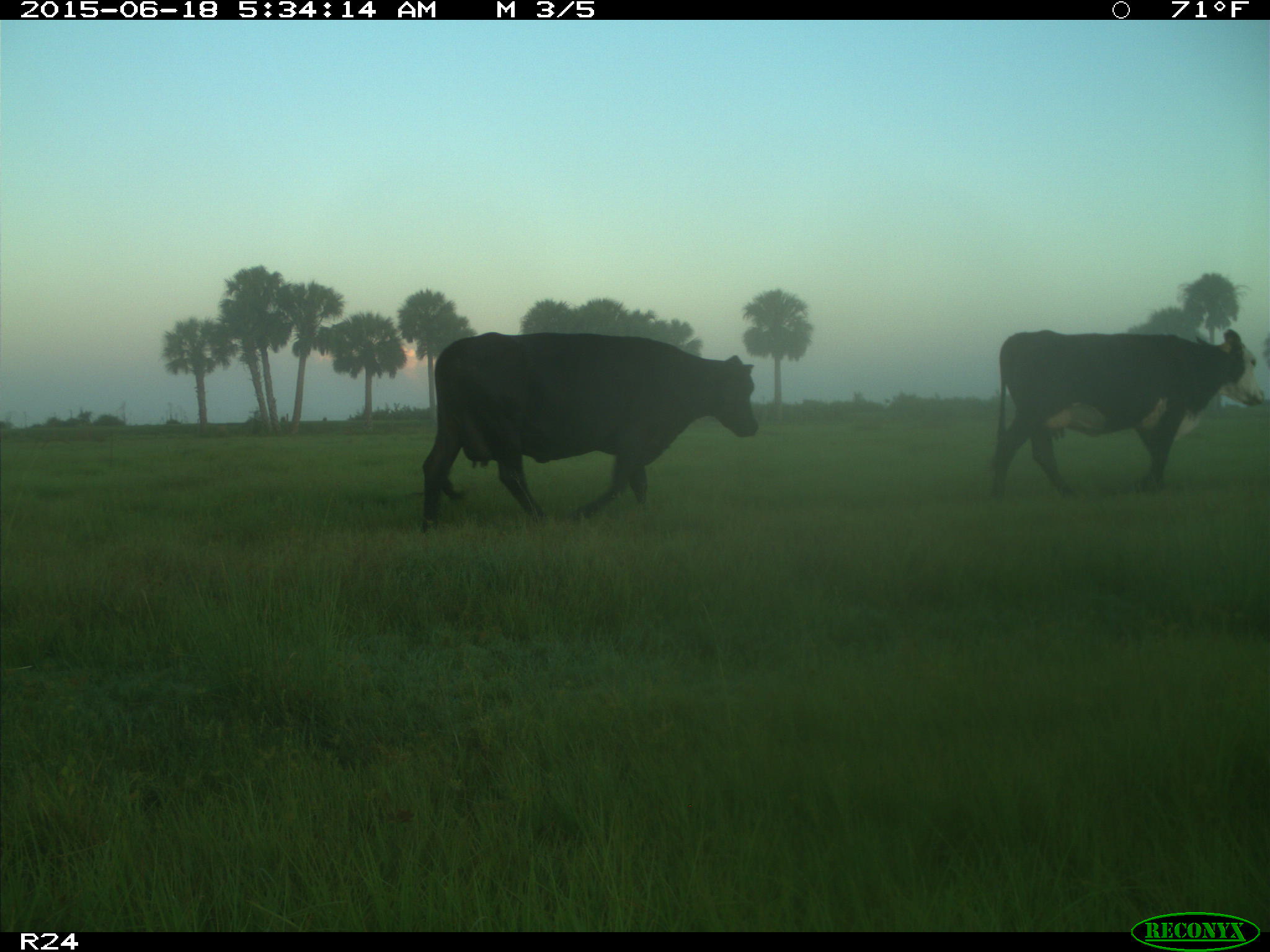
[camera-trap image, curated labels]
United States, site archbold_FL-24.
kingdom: Animalia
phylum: Chordata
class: Mammalia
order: Artiodactyla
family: Bovidae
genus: Bos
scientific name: Bos taurus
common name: domestic cow